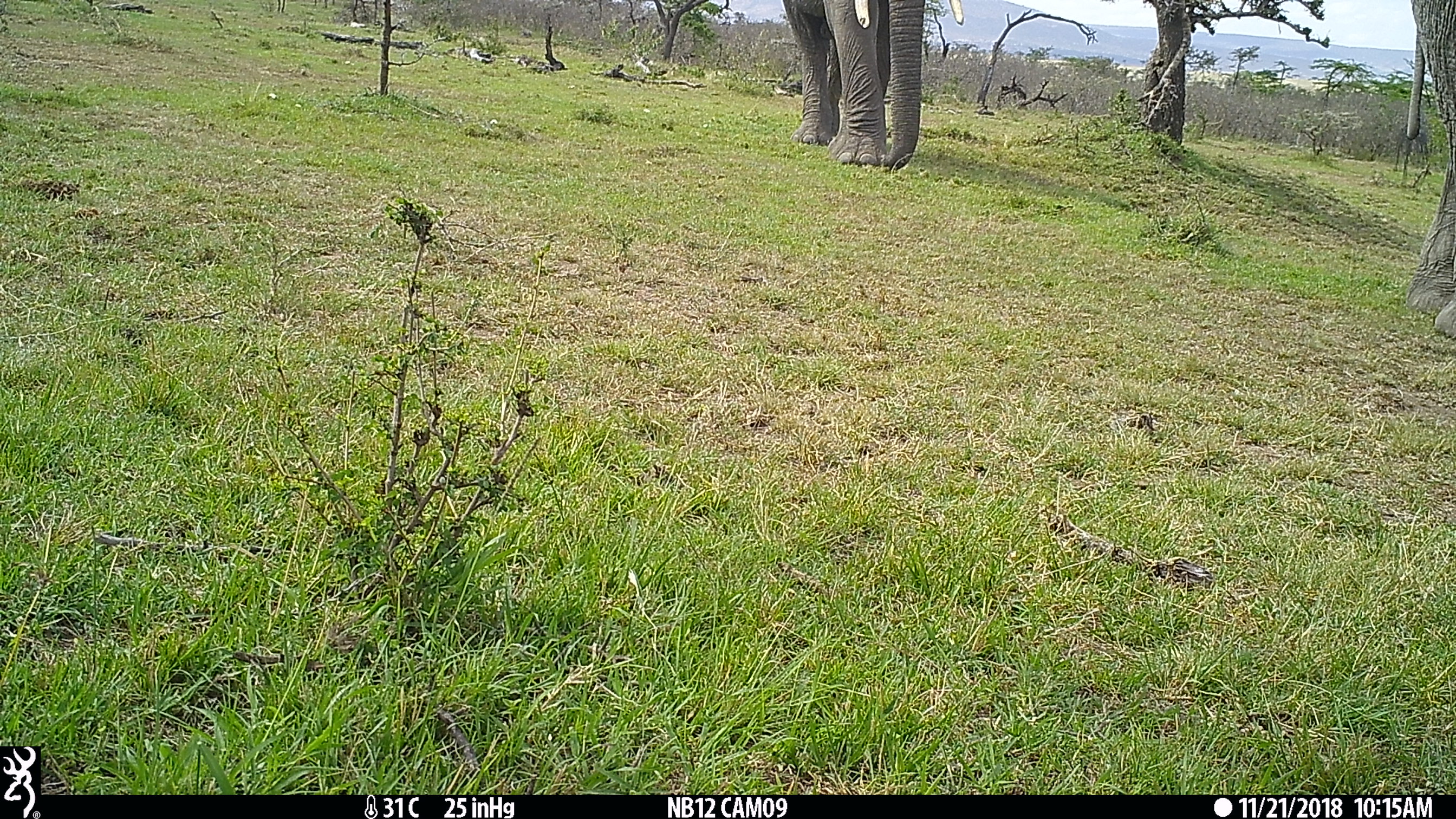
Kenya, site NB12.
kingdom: Animalia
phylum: Chordata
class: Mammalia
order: Proboscidea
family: Elephantidae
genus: Loxodonta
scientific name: Loxodonta africana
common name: elephant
Elephant (Loxodonta africana).